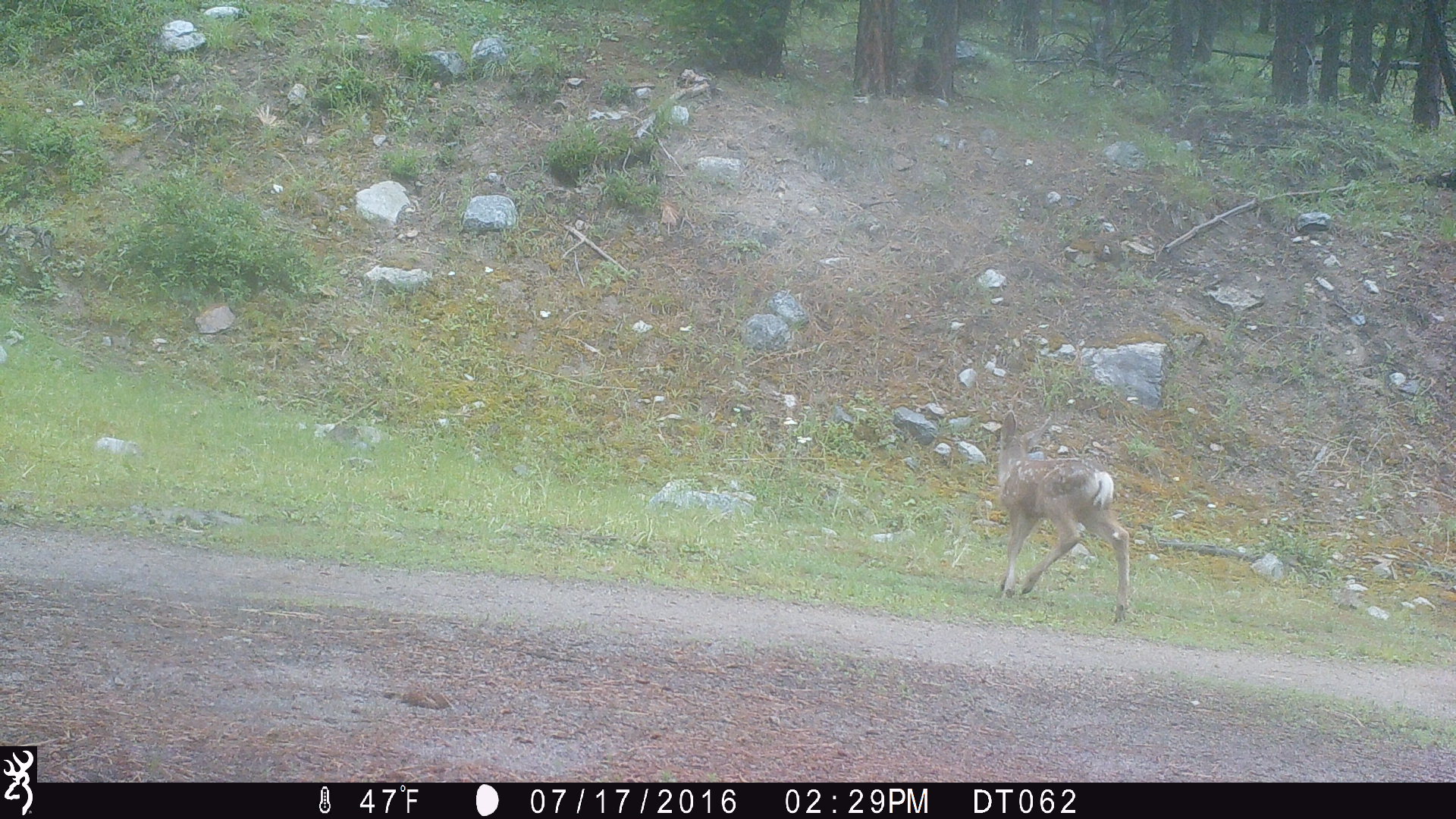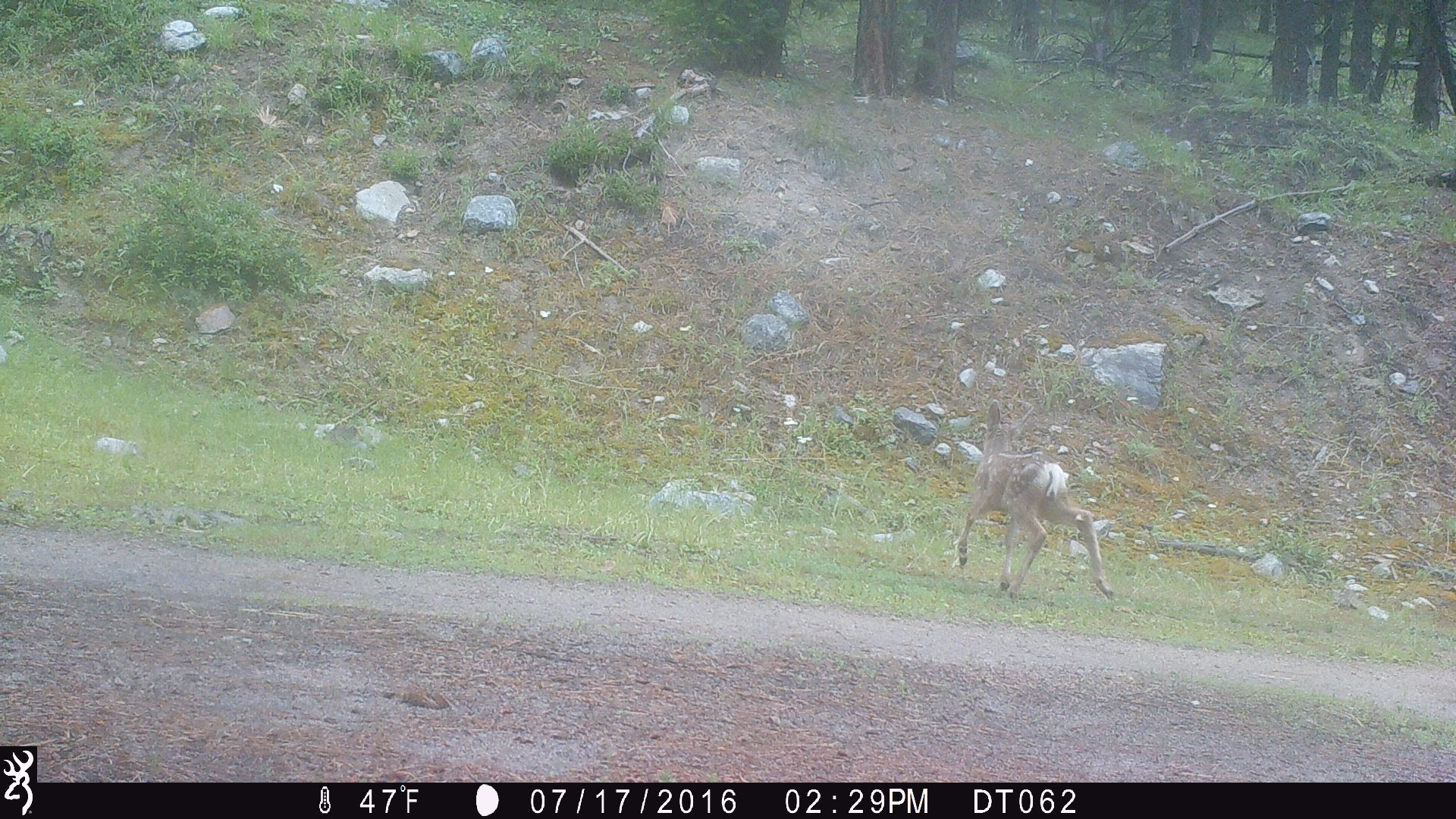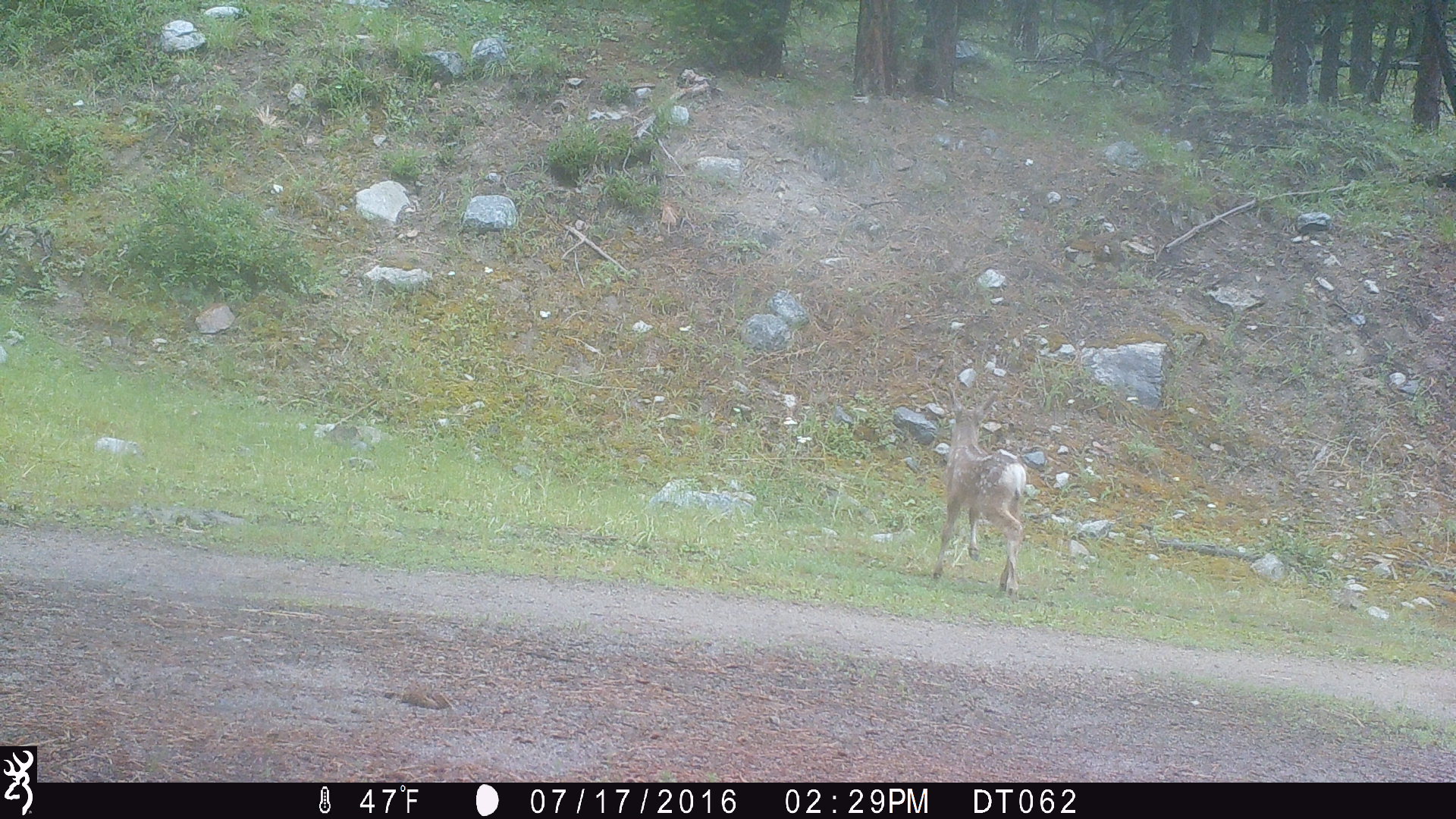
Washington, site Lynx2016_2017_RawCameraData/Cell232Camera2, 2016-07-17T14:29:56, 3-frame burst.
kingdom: Animalia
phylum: Chordata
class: Mammalia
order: Artiodactyla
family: Cervidae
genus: Odocoileus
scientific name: Odocoileus hemionus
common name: mule deer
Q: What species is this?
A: Odocoileus hemionus (mule deer).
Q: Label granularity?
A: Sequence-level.